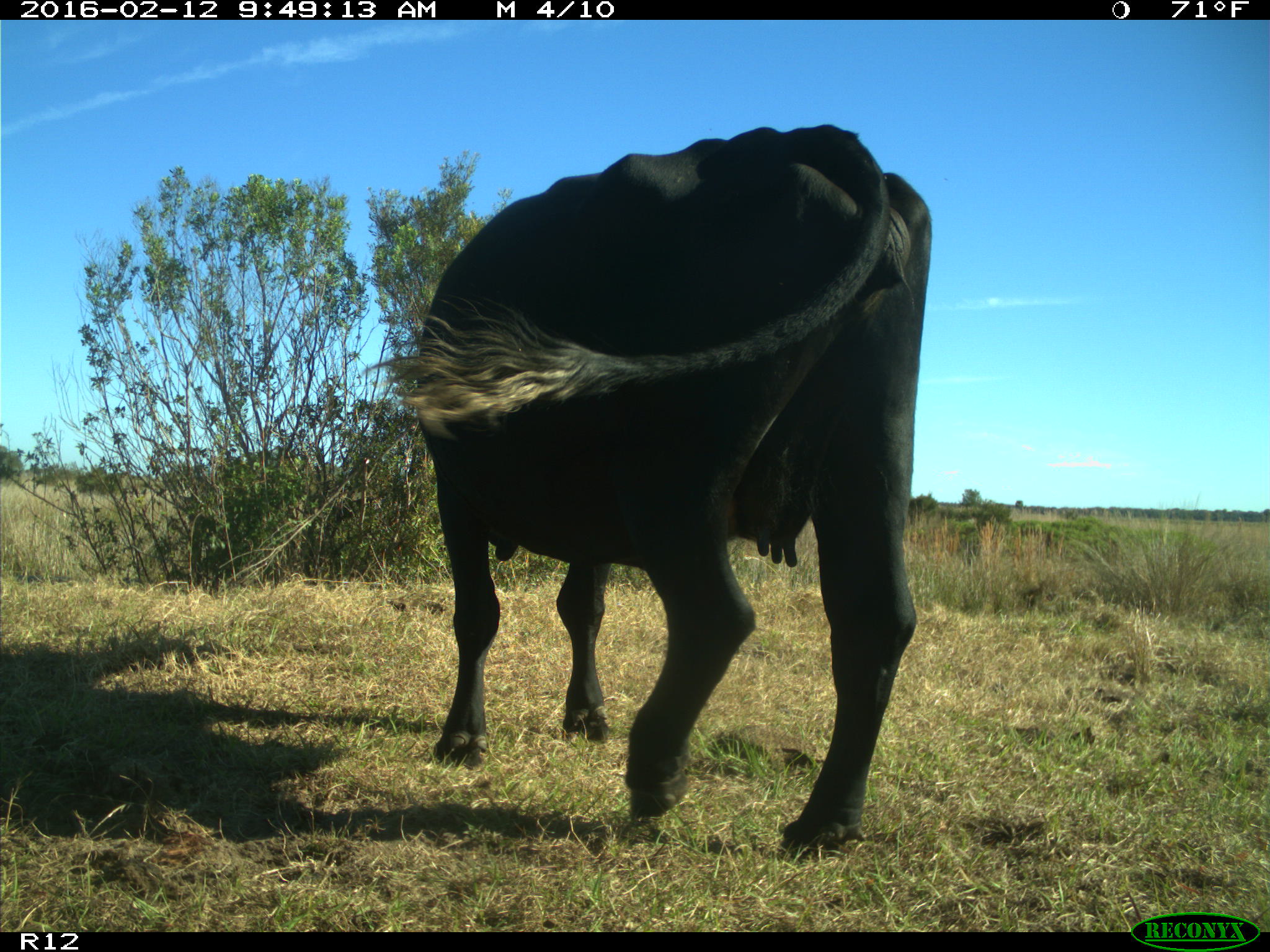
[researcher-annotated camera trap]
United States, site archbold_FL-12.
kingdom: Animalia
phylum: Chordata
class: Mammalia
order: Artiodactyla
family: Bovidae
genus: Bos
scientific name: Bos taurus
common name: domestic cow